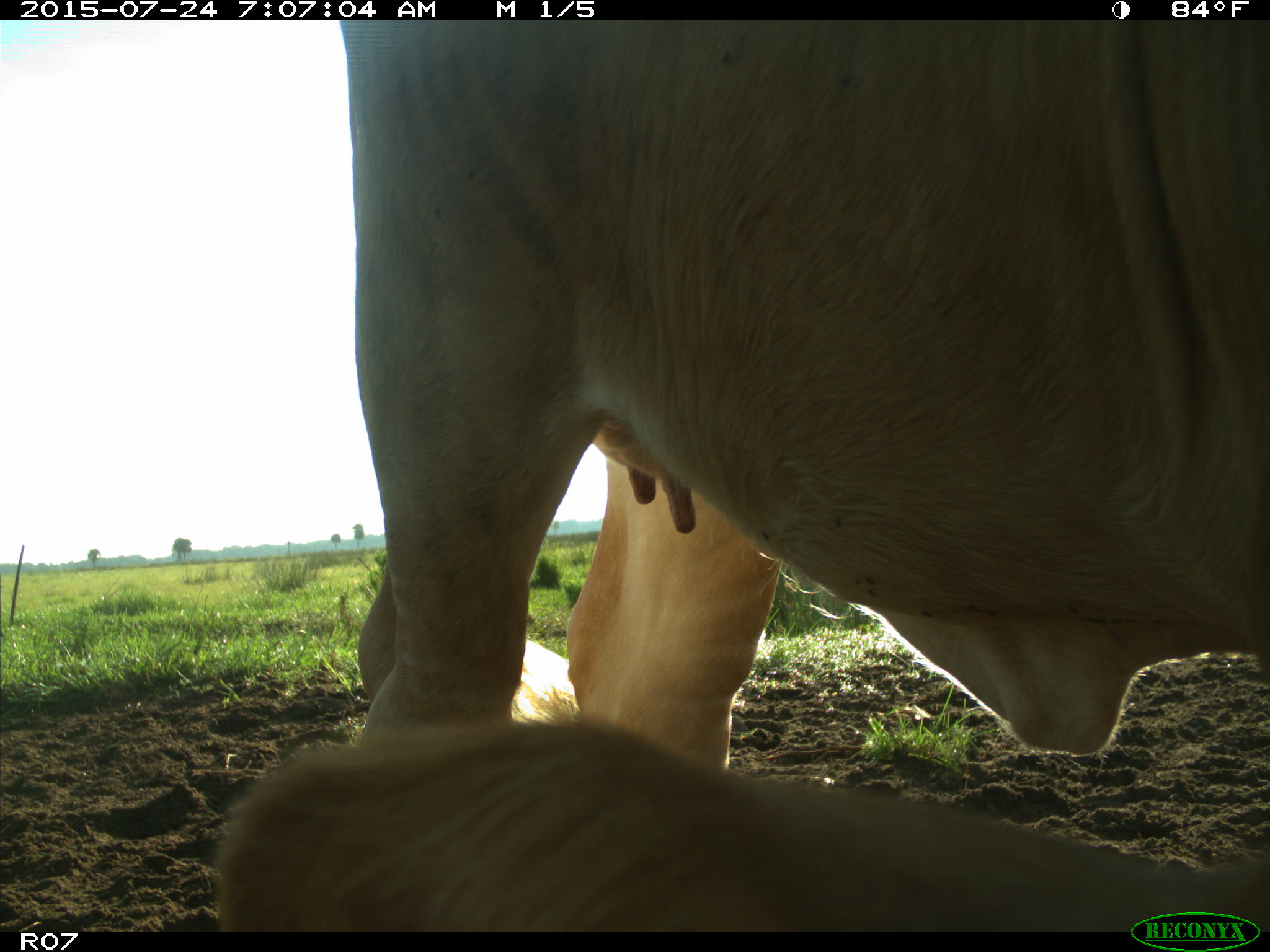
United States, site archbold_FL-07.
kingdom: Animalia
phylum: Chordata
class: Mammalia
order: Artiodactyla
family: Bovidae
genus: Bos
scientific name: Bos taurus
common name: domestic cow